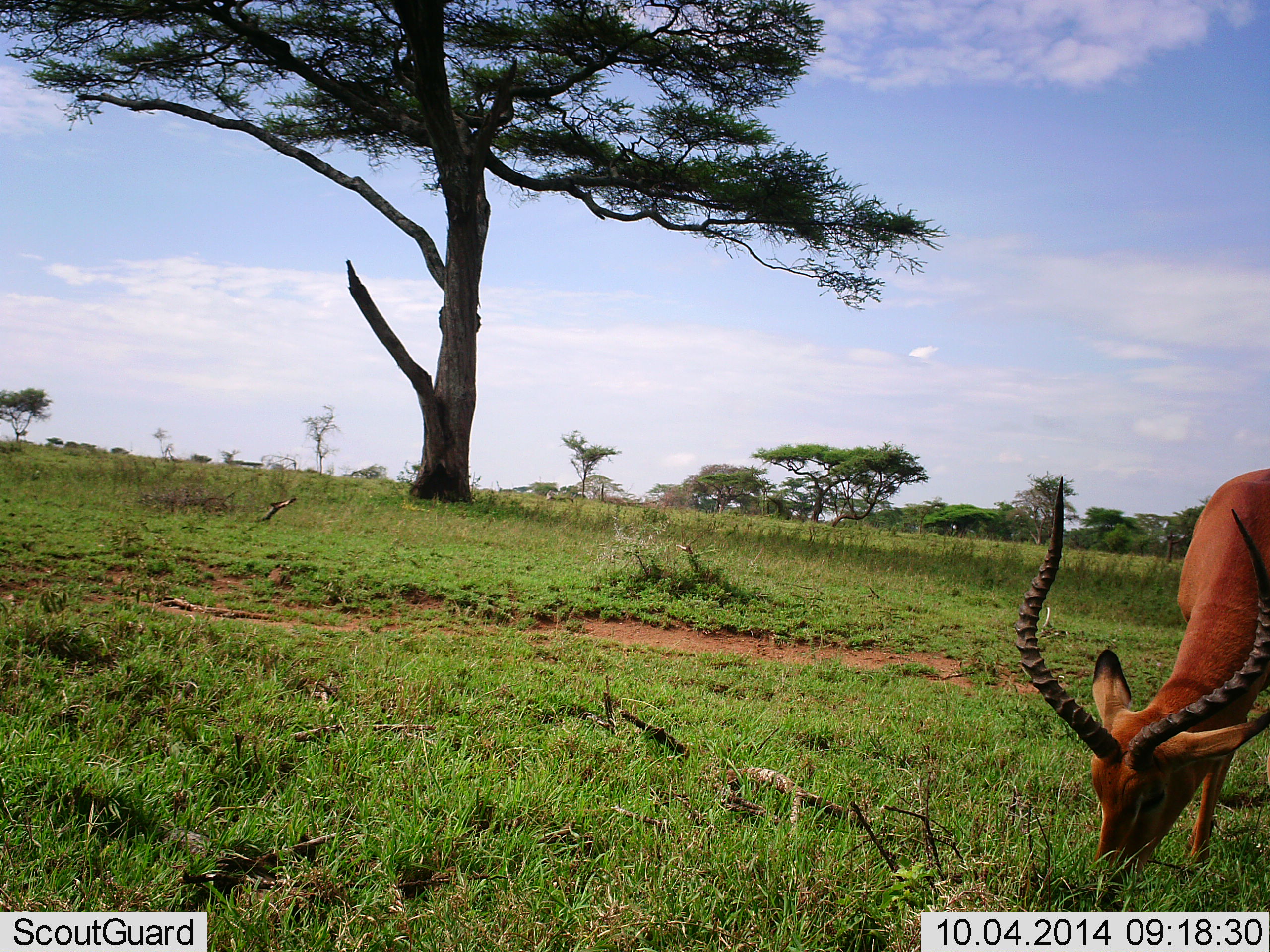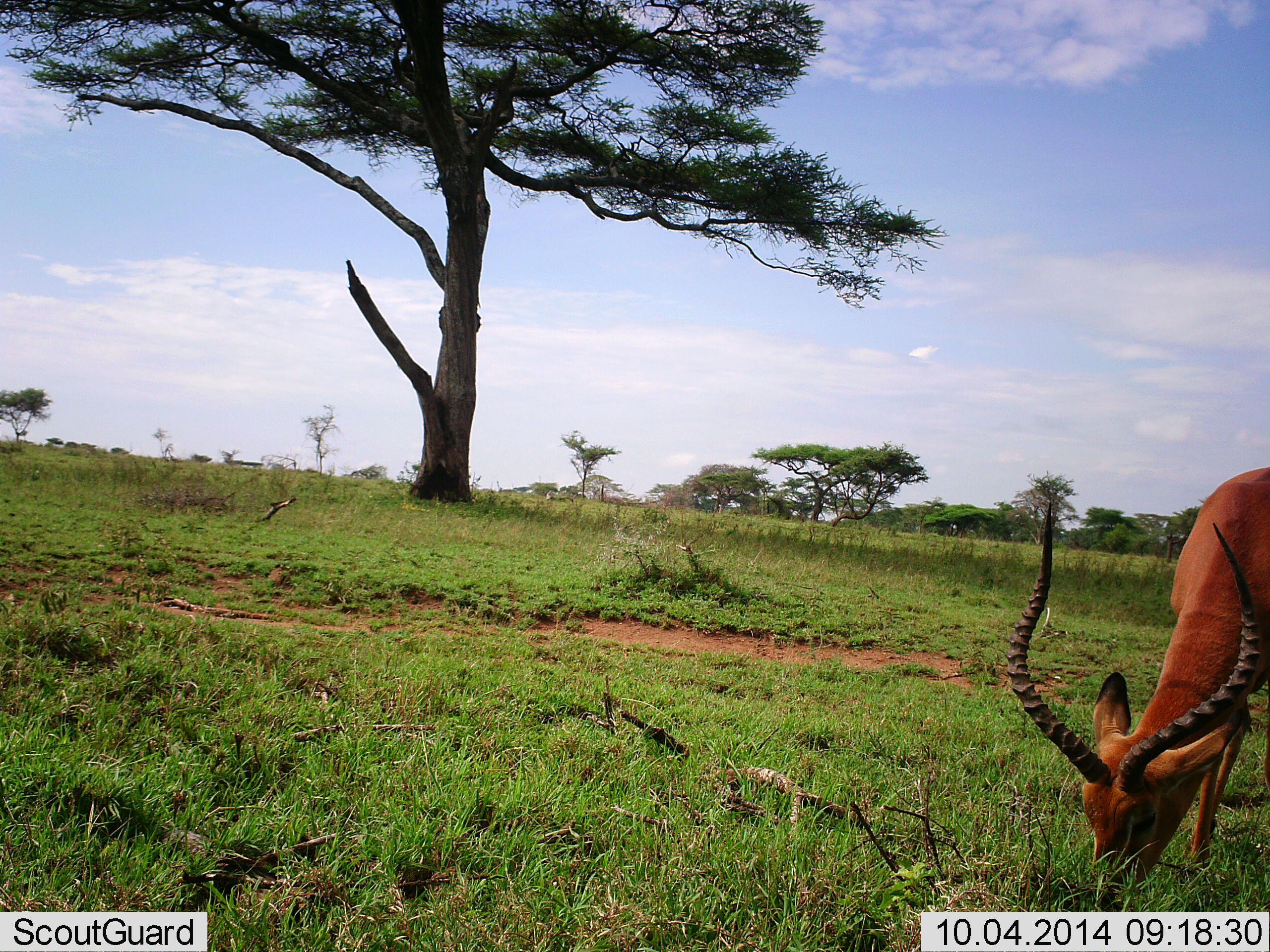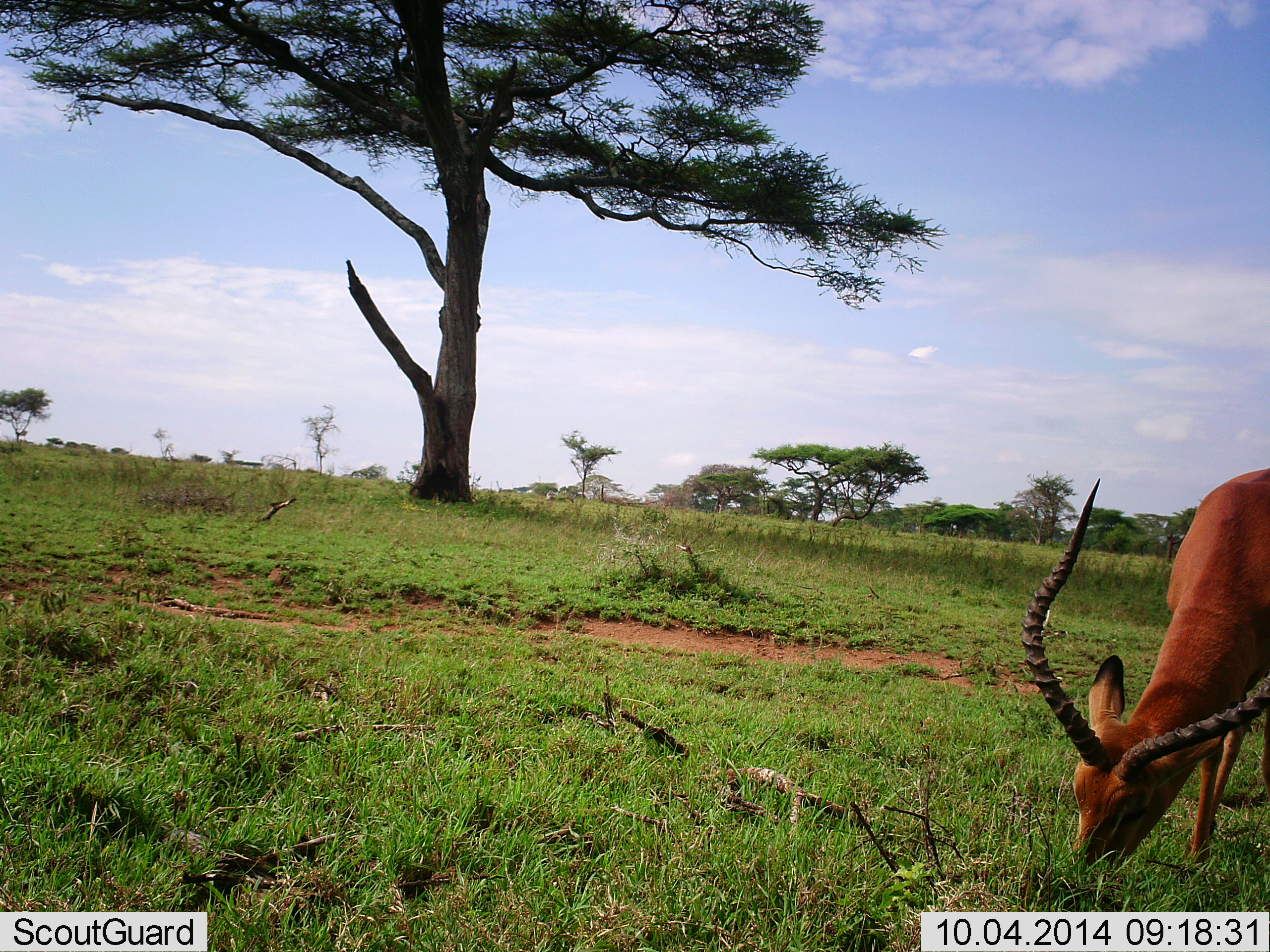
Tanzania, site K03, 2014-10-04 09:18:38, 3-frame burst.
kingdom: Animalia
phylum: Chordata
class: Mammalia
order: Artiodactyla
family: Bovidae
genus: Aepyceros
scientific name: Aepyceros melampus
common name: impala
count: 1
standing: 18%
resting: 0%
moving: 9%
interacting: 0%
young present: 0%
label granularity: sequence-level